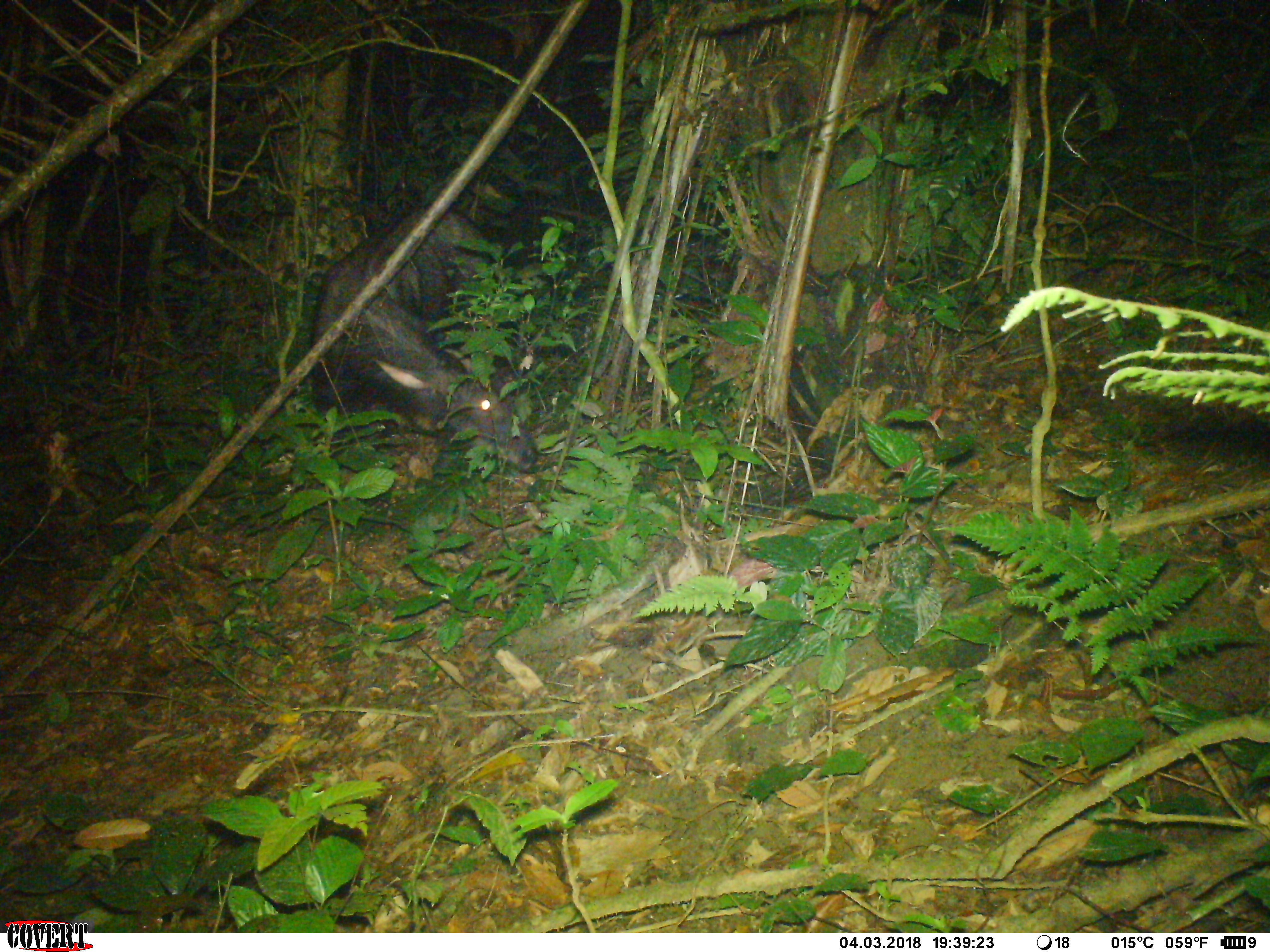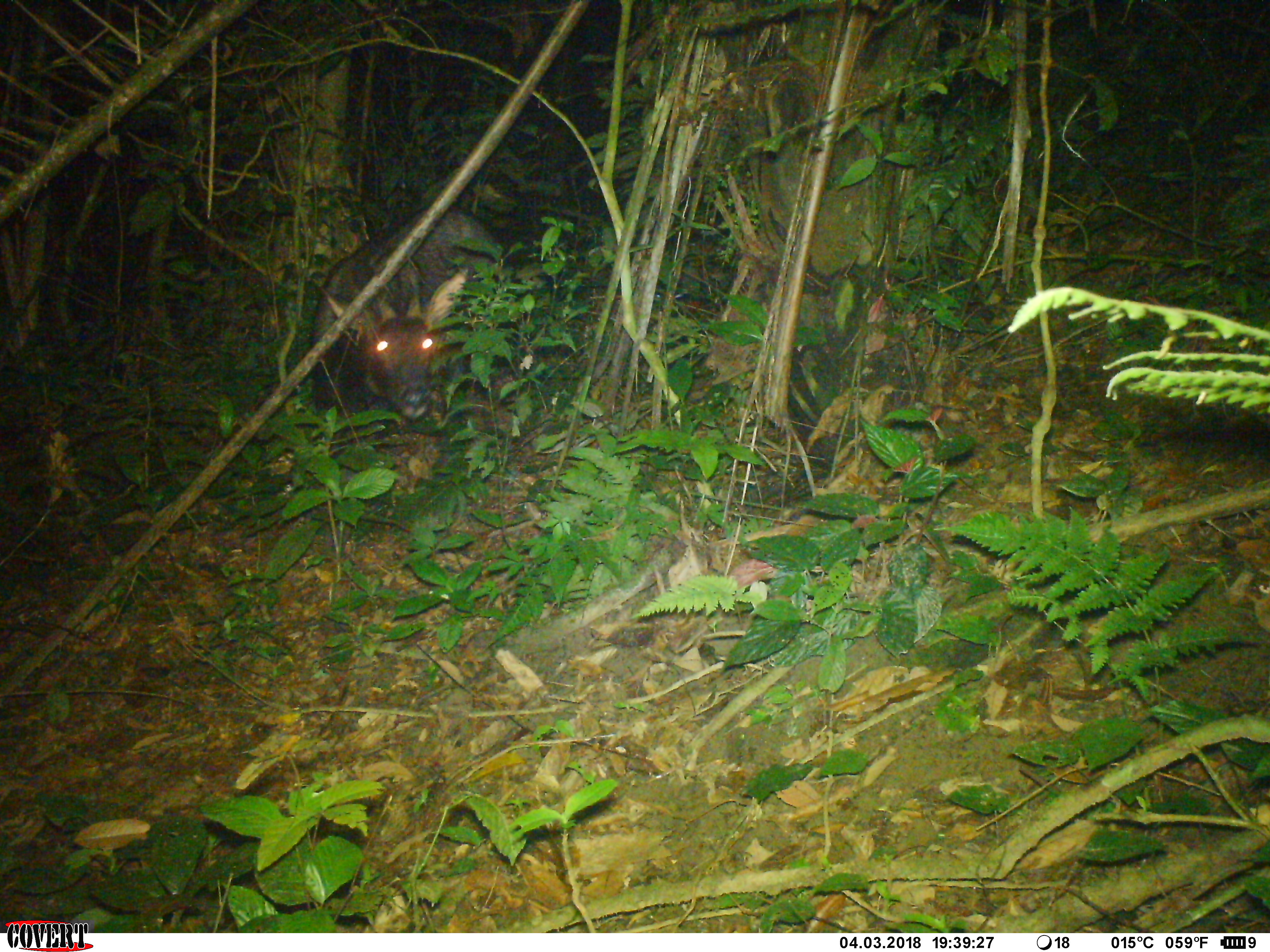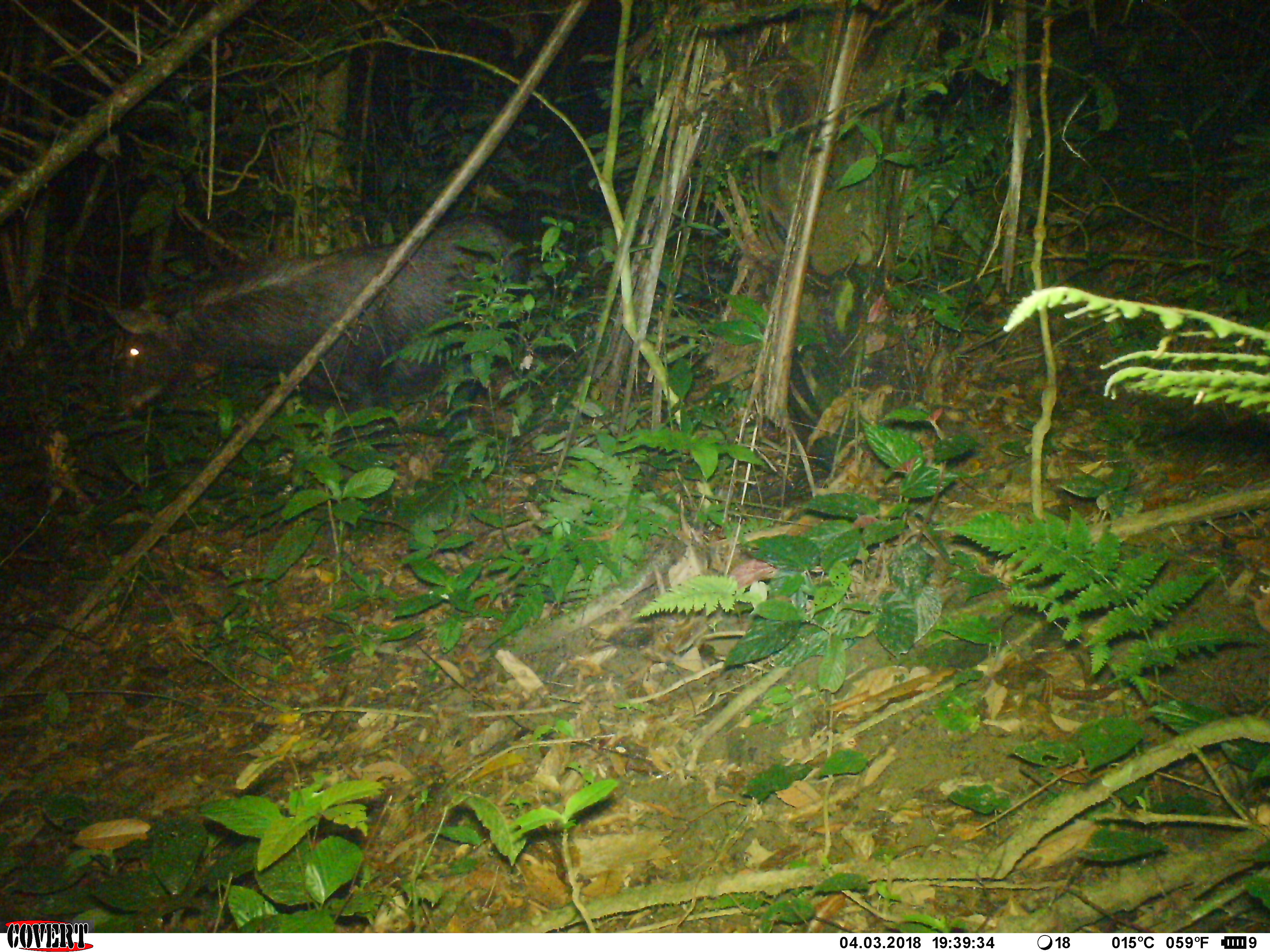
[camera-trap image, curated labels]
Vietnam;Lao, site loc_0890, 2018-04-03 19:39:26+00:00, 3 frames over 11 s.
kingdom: Animalia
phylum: Chordata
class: Mammalia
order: Artiodactyla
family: Bovidae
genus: Capricornis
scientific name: Capricornis sumatraensis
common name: chinese serow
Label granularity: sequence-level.